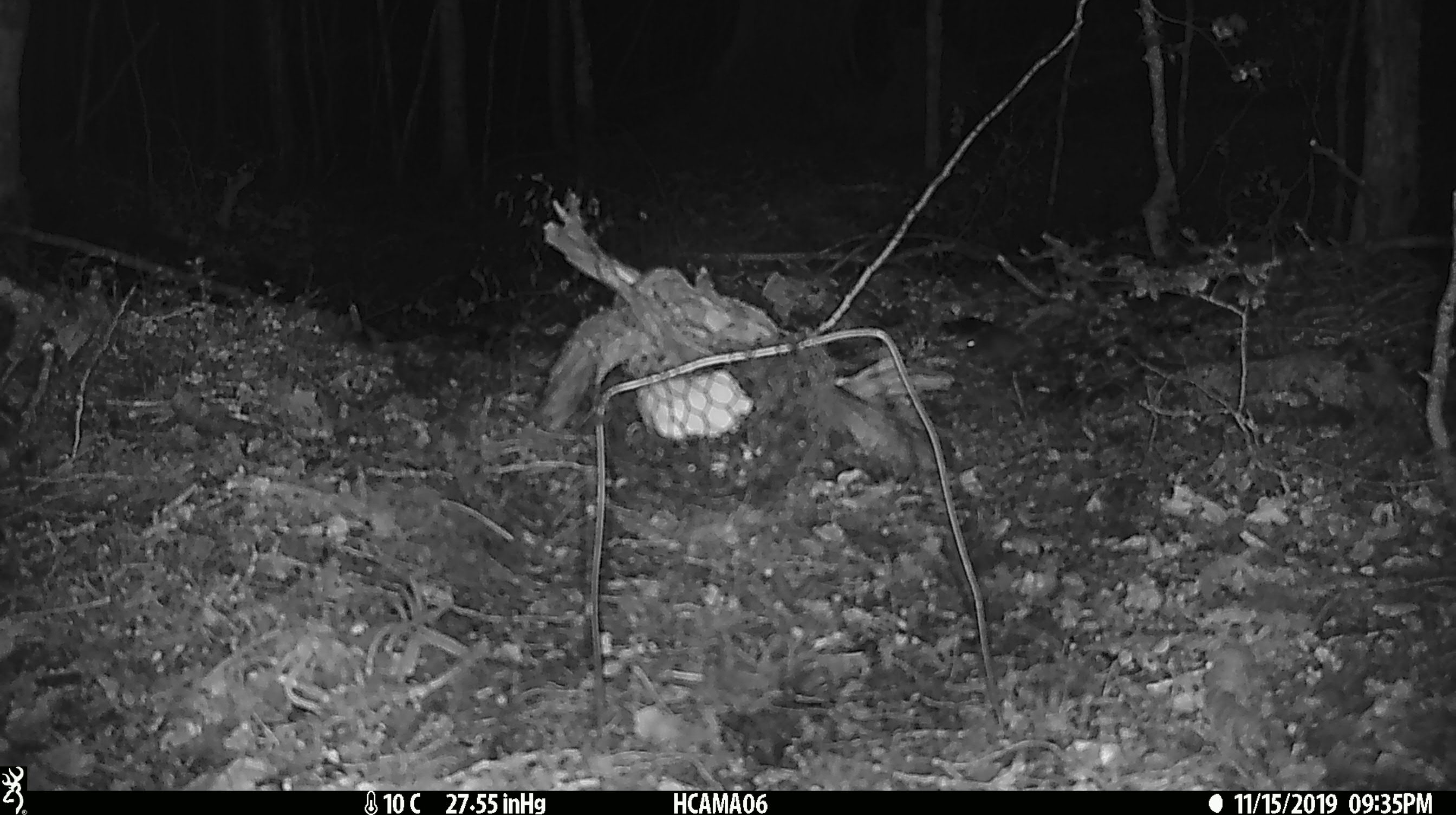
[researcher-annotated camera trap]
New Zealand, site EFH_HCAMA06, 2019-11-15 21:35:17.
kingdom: Animalia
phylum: Chordata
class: Mammalia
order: Rodentia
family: Muridae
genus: Mus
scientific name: Mus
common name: mouse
Mouse (Mus).